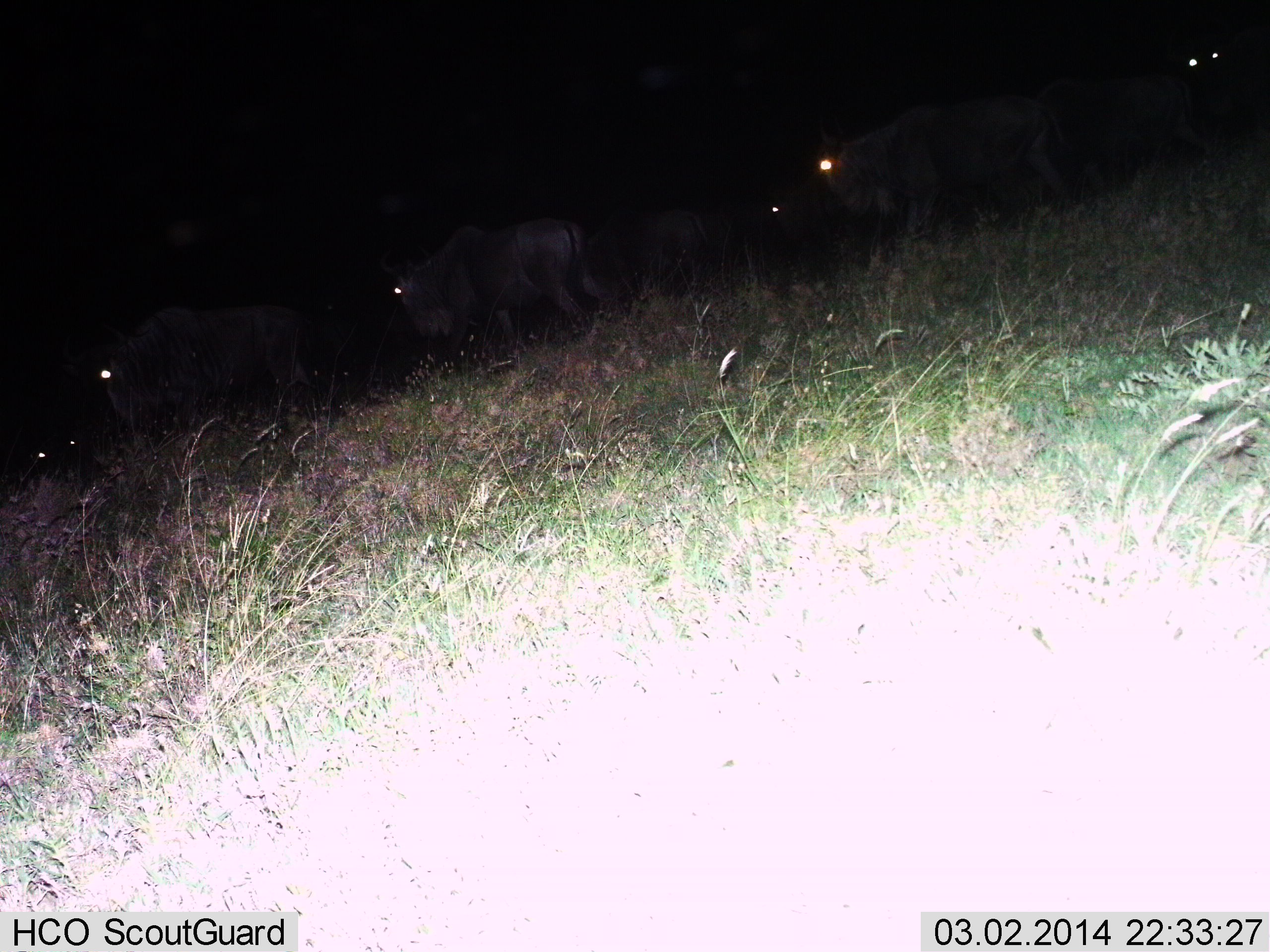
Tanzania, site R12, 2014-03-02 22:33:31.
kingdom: Animalia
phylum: Chordata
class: Mammalia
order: Artiodactyla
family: Bovidae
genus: Connochaetes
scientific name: Connochaetes taurinus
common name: blue wildebeest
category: wildebeest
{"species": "wildebeest (blue wildebeest) (Connochaetes taurinus)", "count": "7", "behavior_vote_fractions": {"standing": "30%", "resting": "10%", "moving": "80%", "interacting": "0%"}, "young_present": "0%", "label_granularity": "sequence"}